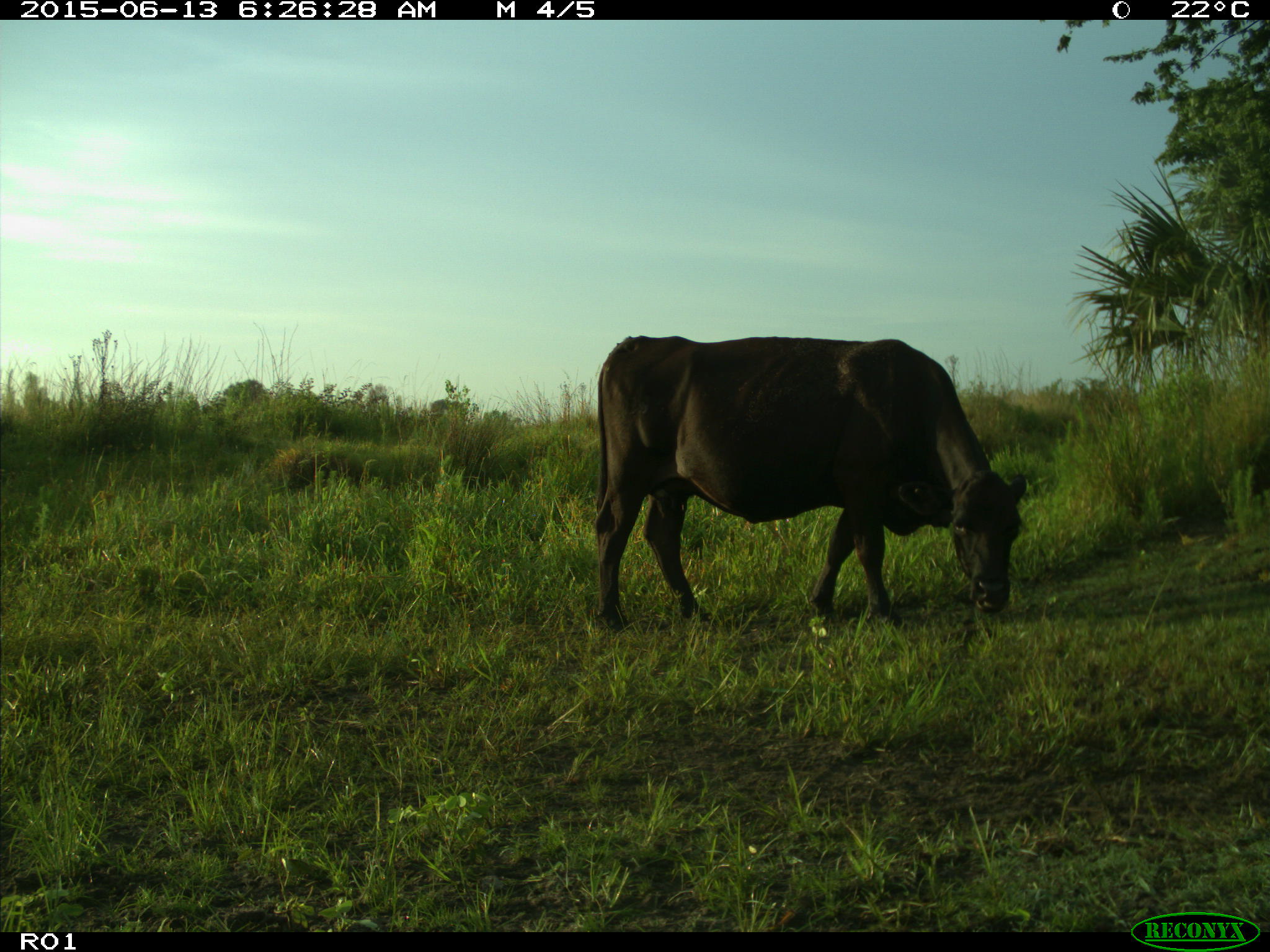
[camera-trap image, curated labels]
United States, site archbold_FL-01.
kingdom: Animalia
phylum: Chordata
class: Mammalia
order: Artiodactyla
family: Bovidae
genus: Bos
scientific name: Bos taurus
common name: domestic cow